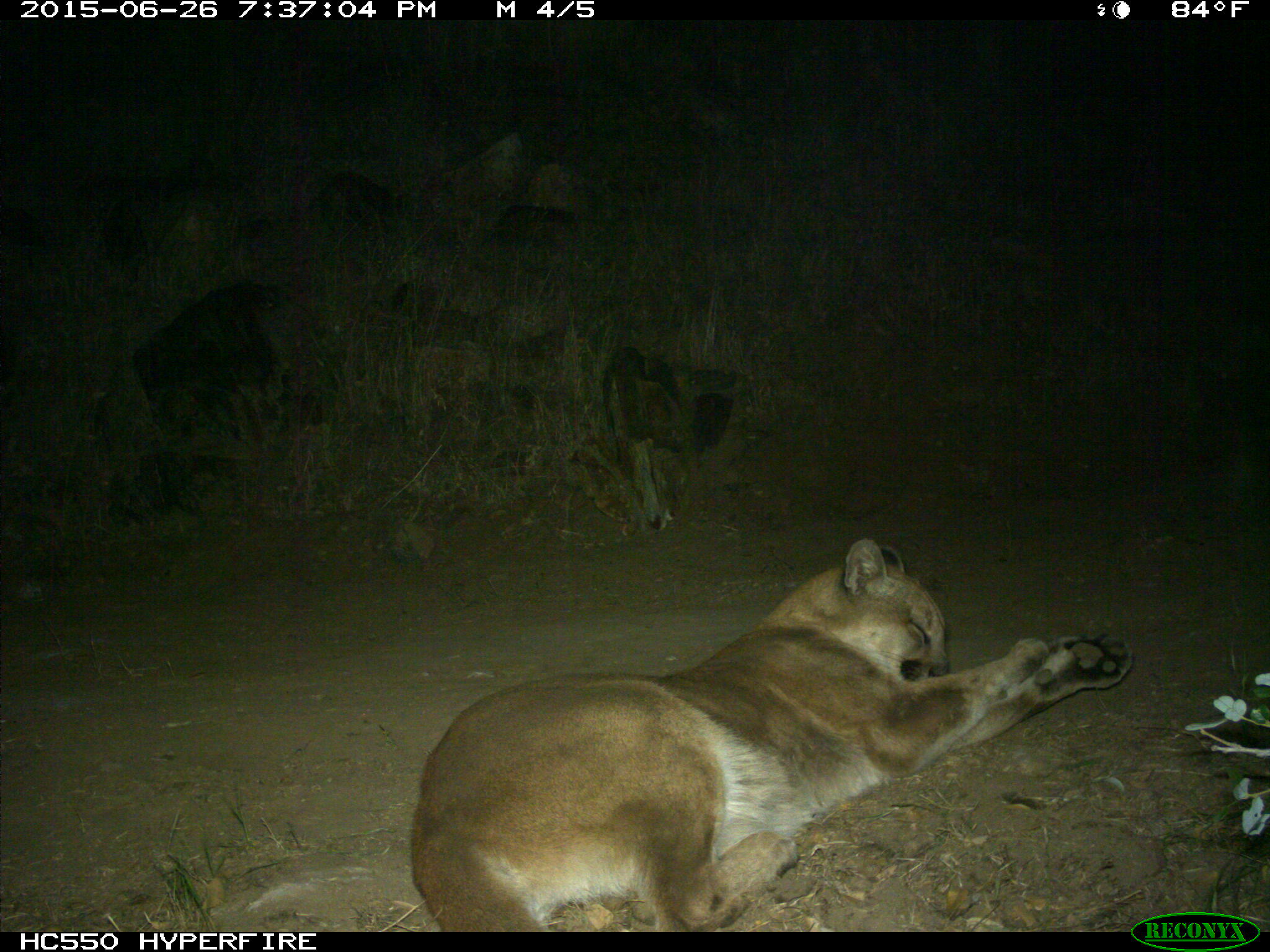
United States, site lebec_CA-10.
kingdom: Animalia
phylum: Chordata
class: Mammalia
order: Carnivora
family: Felidae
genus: Puma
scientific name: Puma concolor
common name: mountain lion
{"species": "Puma concolor (mountain lion)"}